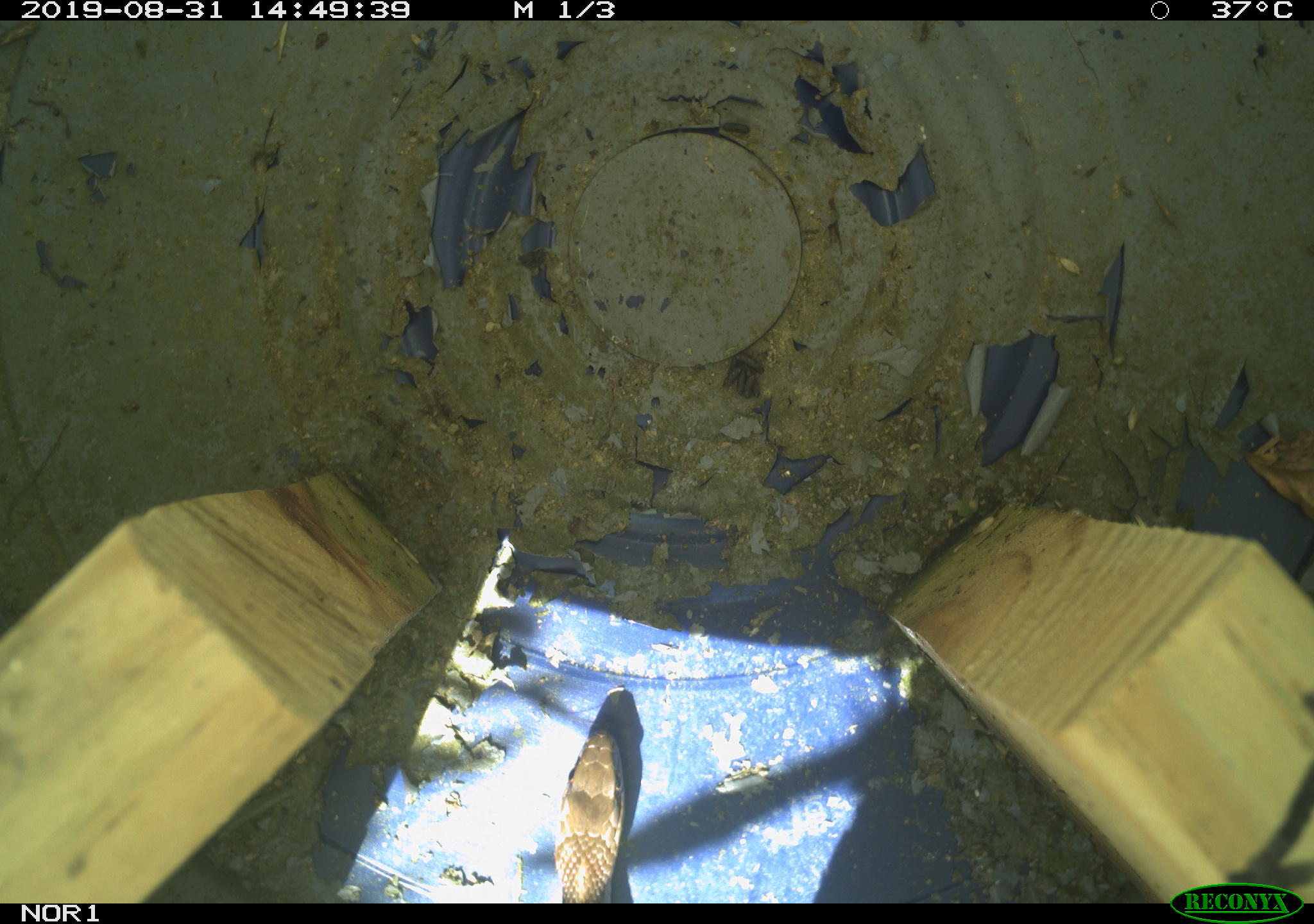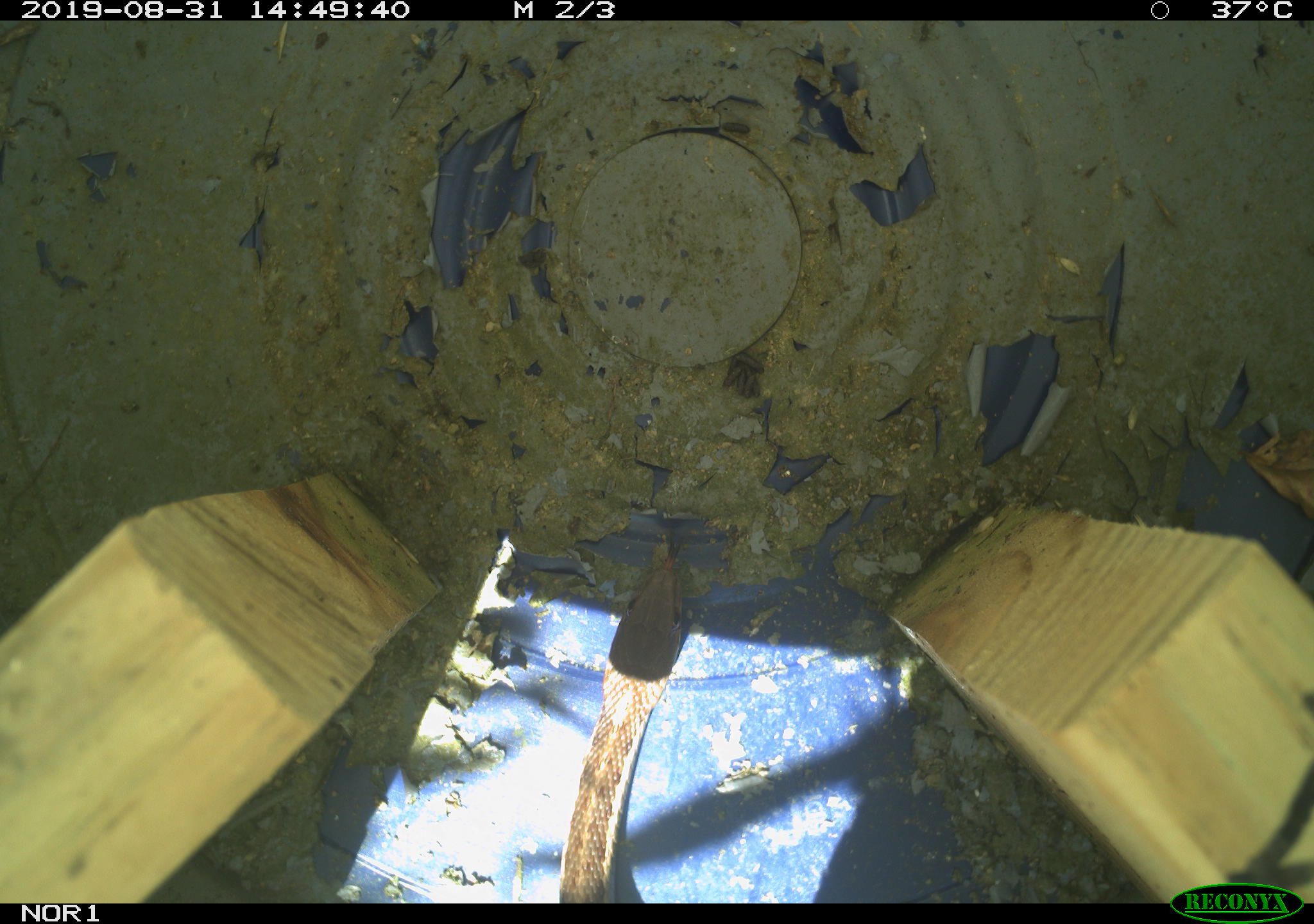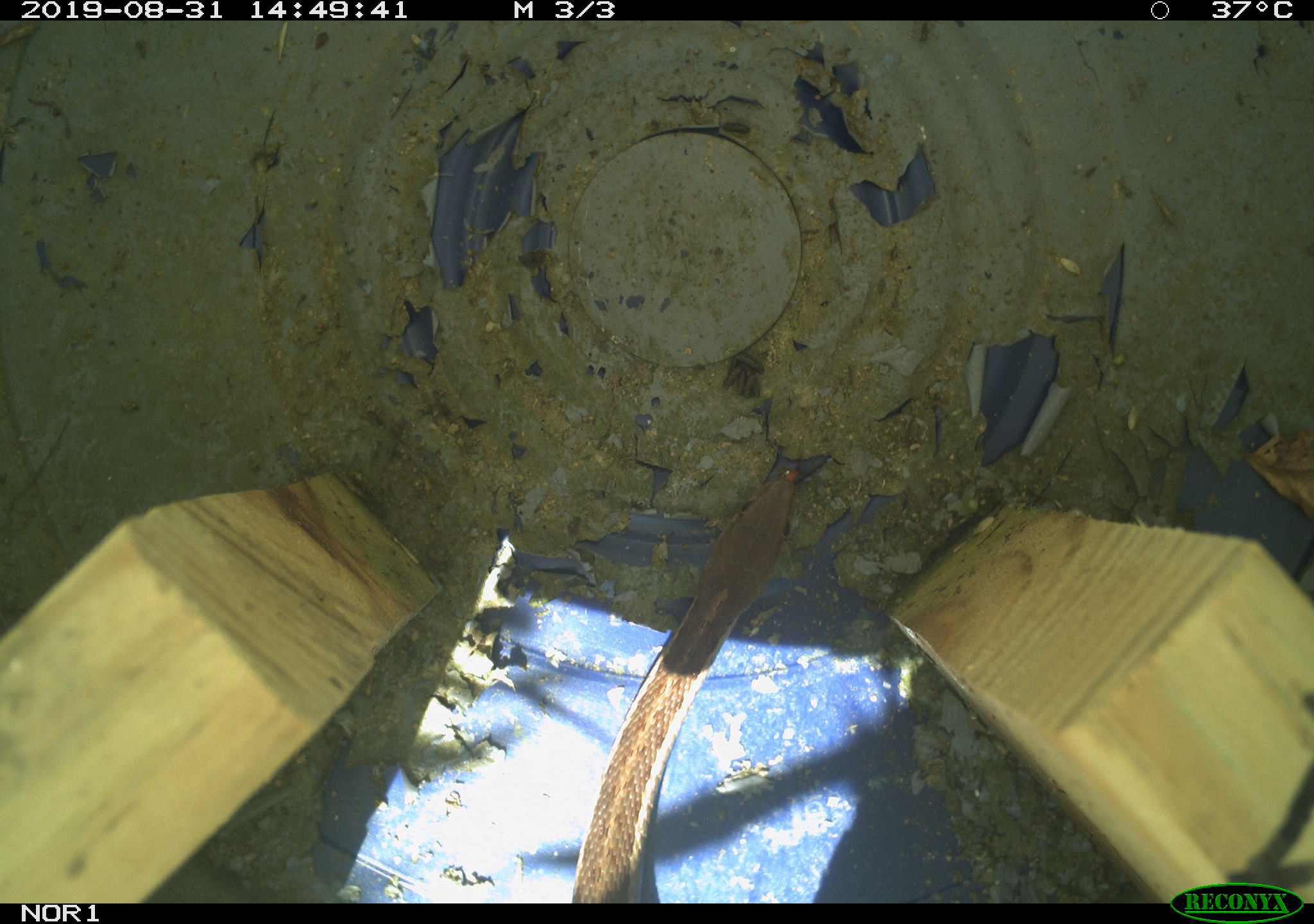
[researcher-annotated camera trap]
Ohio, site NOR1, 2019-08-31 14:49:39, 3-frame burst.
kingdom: Animalia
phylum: Chordata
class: Reptilia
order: Squamata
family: Colubridae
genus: Thamnophis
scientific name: Thamnophis sirtalis sirtalis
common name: eastern gartersnake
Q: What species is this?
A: Eastern gartersnake (Thamnophis sirtalis sirtalis).